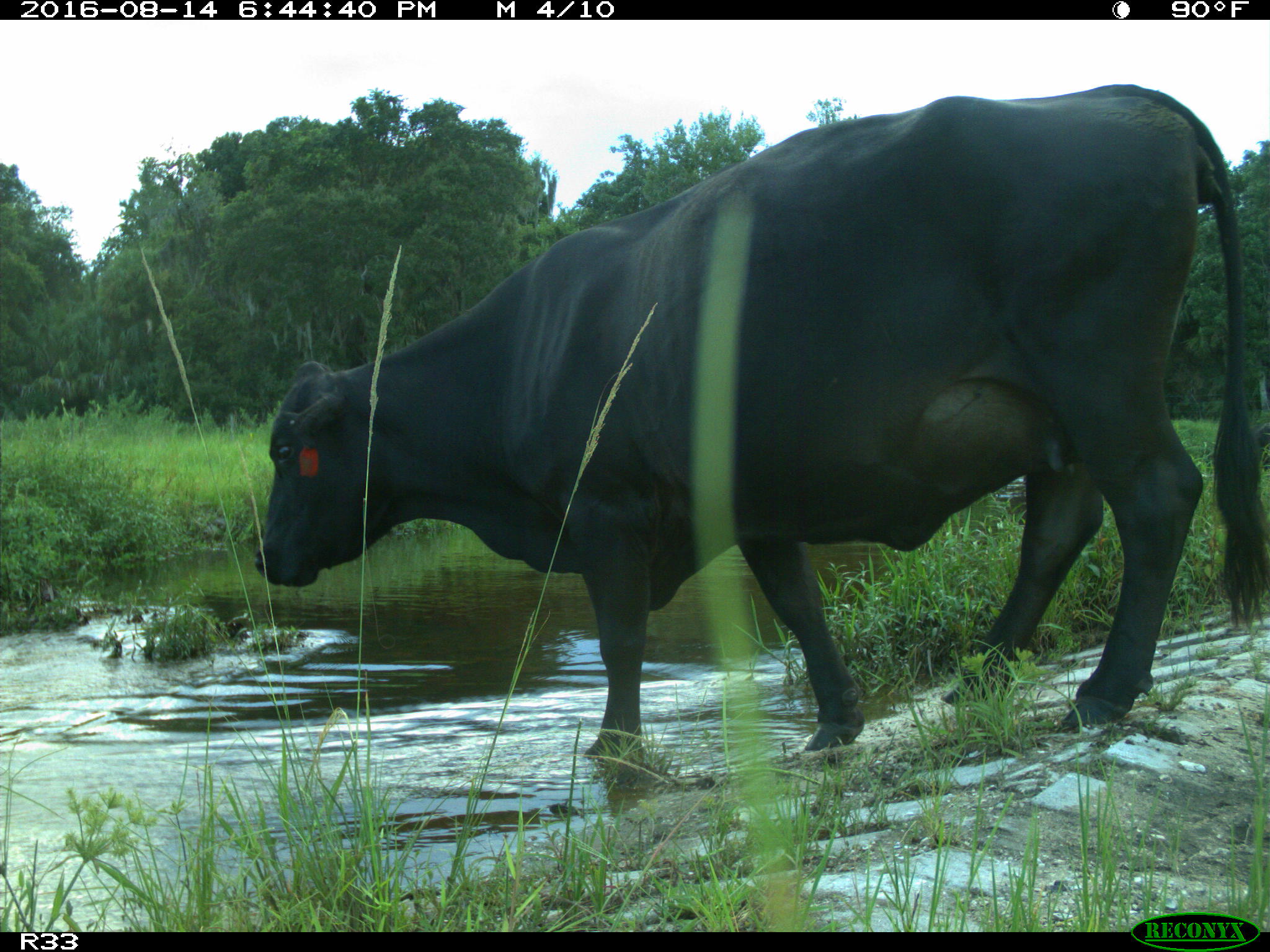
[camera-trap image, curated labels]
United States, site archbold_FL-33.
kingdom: Animalia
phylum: Chordata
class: Mammalia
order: Artiodactyla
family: Bovidae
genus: Bos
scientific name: Bos taurus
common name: domestic cow